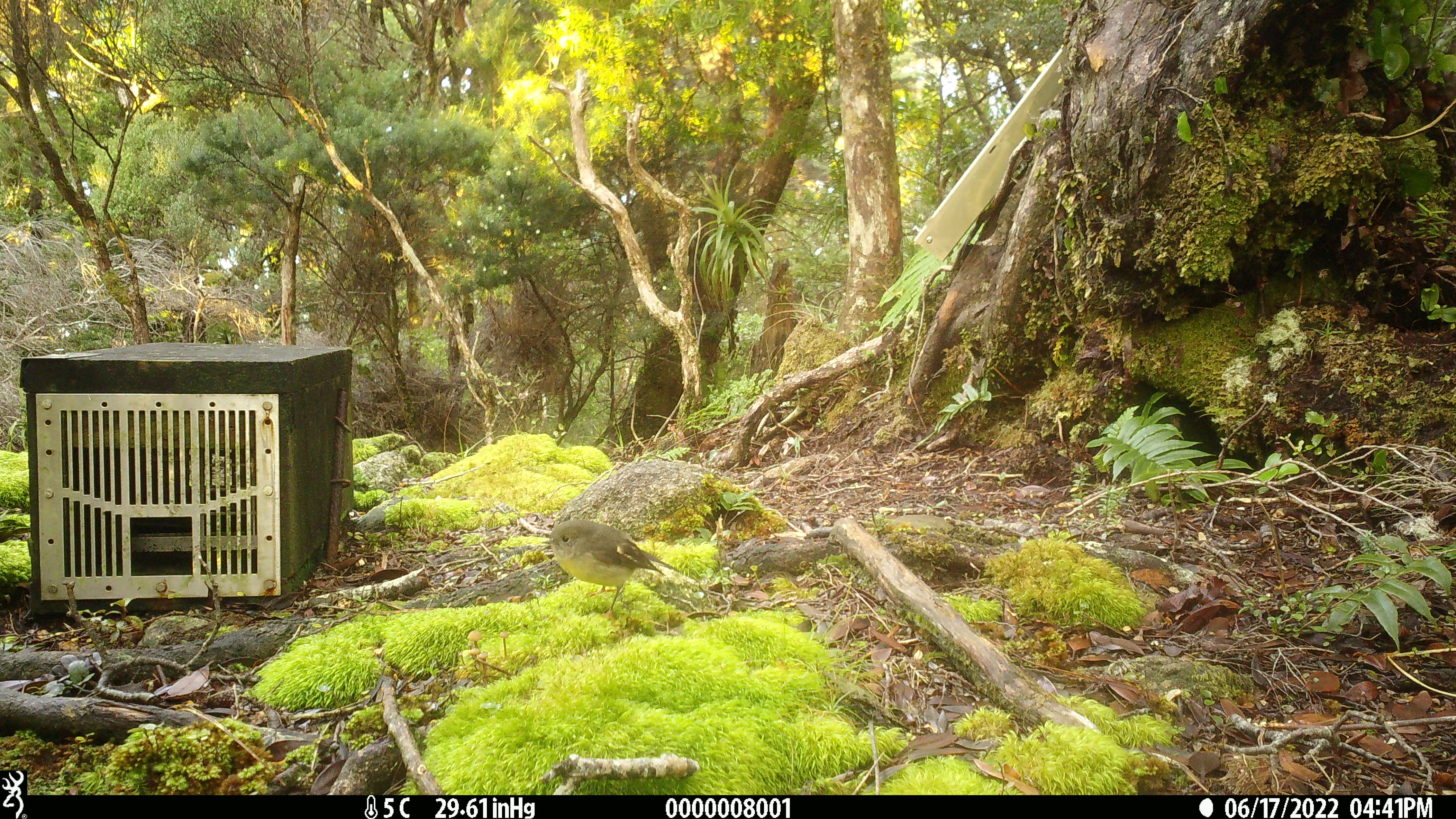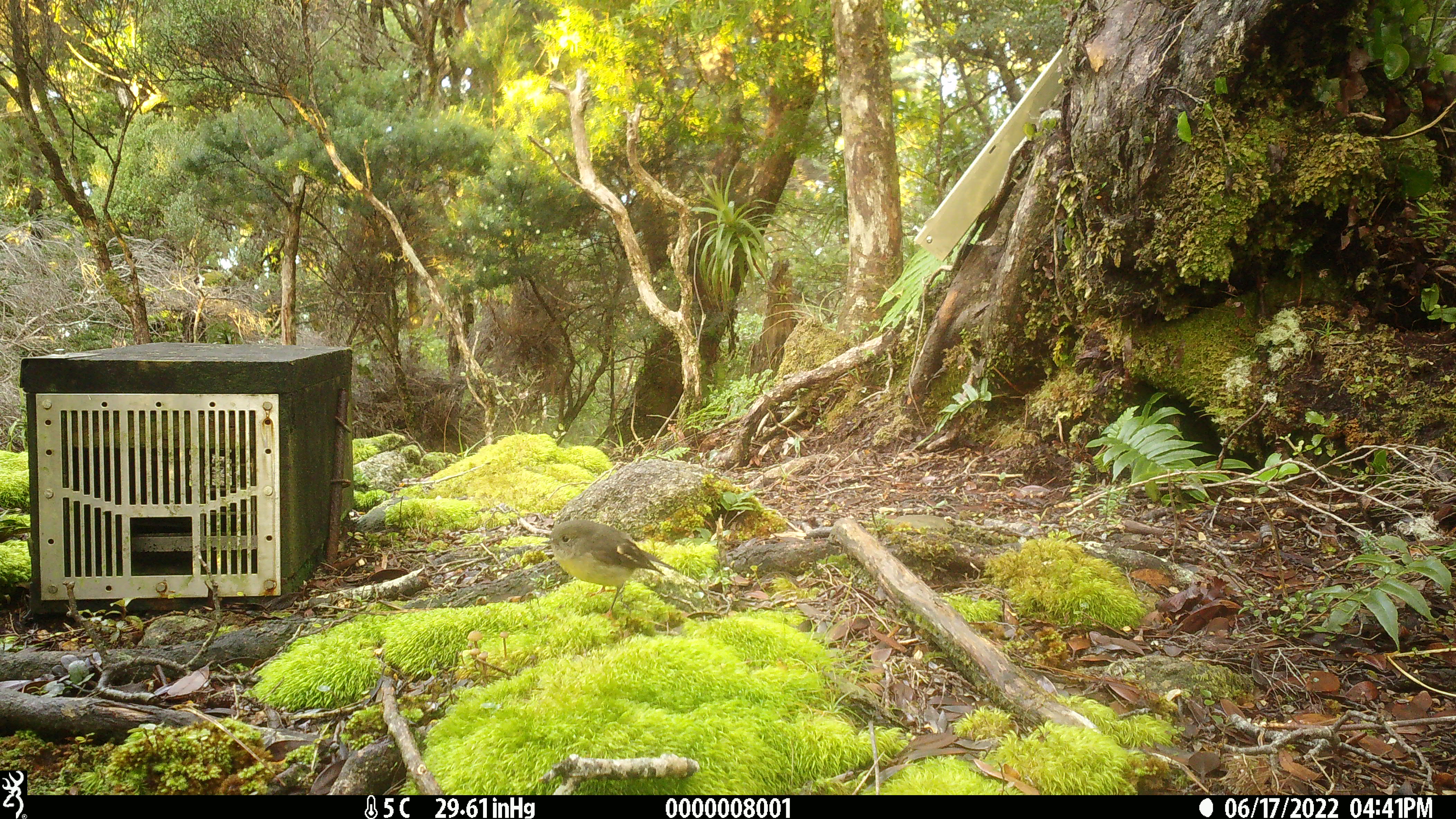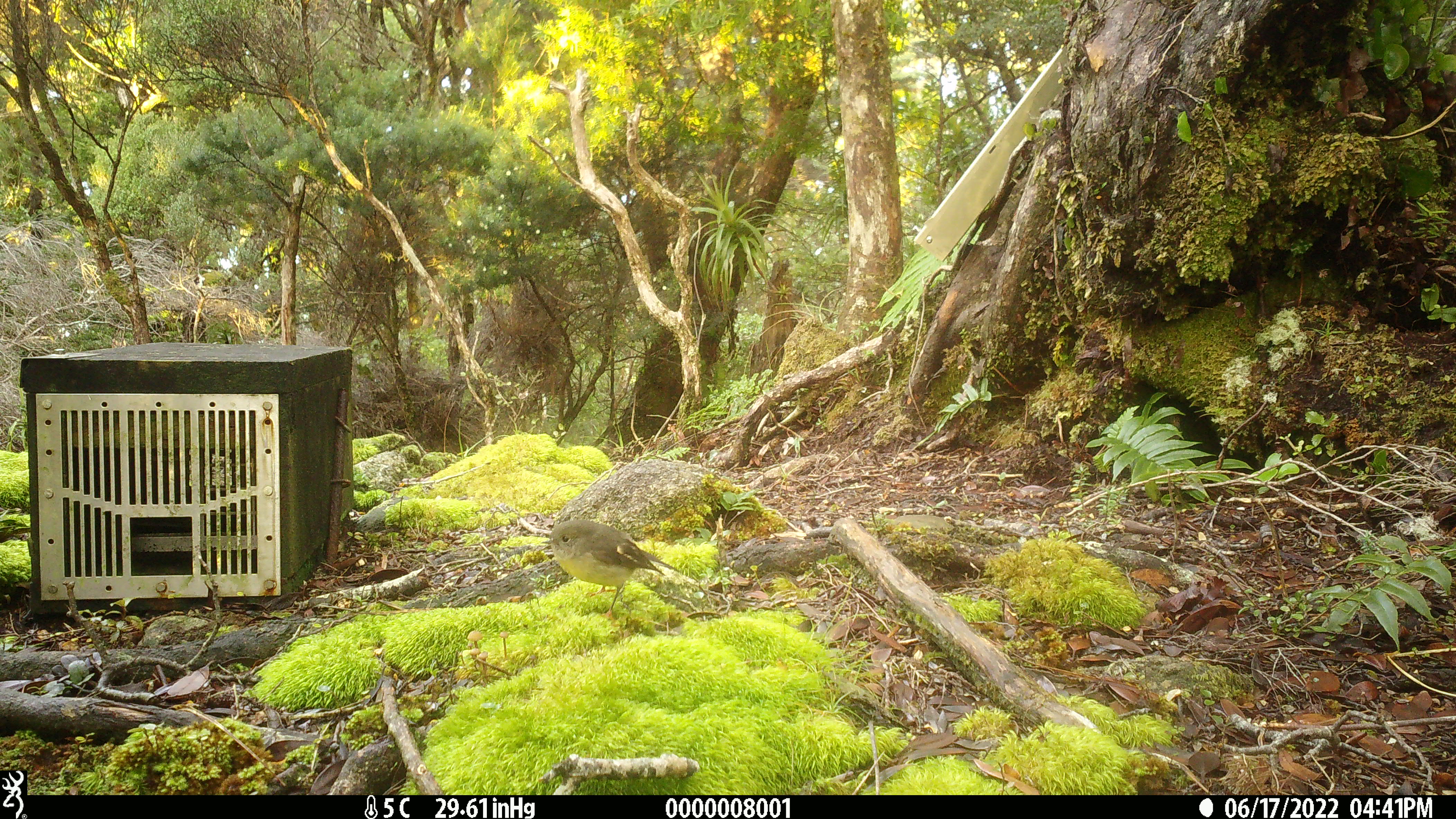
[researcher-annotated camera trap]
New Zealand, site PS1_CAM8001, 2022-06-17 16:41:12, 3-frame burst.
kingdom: Animalia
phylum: Chordata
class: Aves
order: Passeriformes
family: Petroicidae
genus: Petroica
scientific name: Petroica macrocephala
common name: tomtit